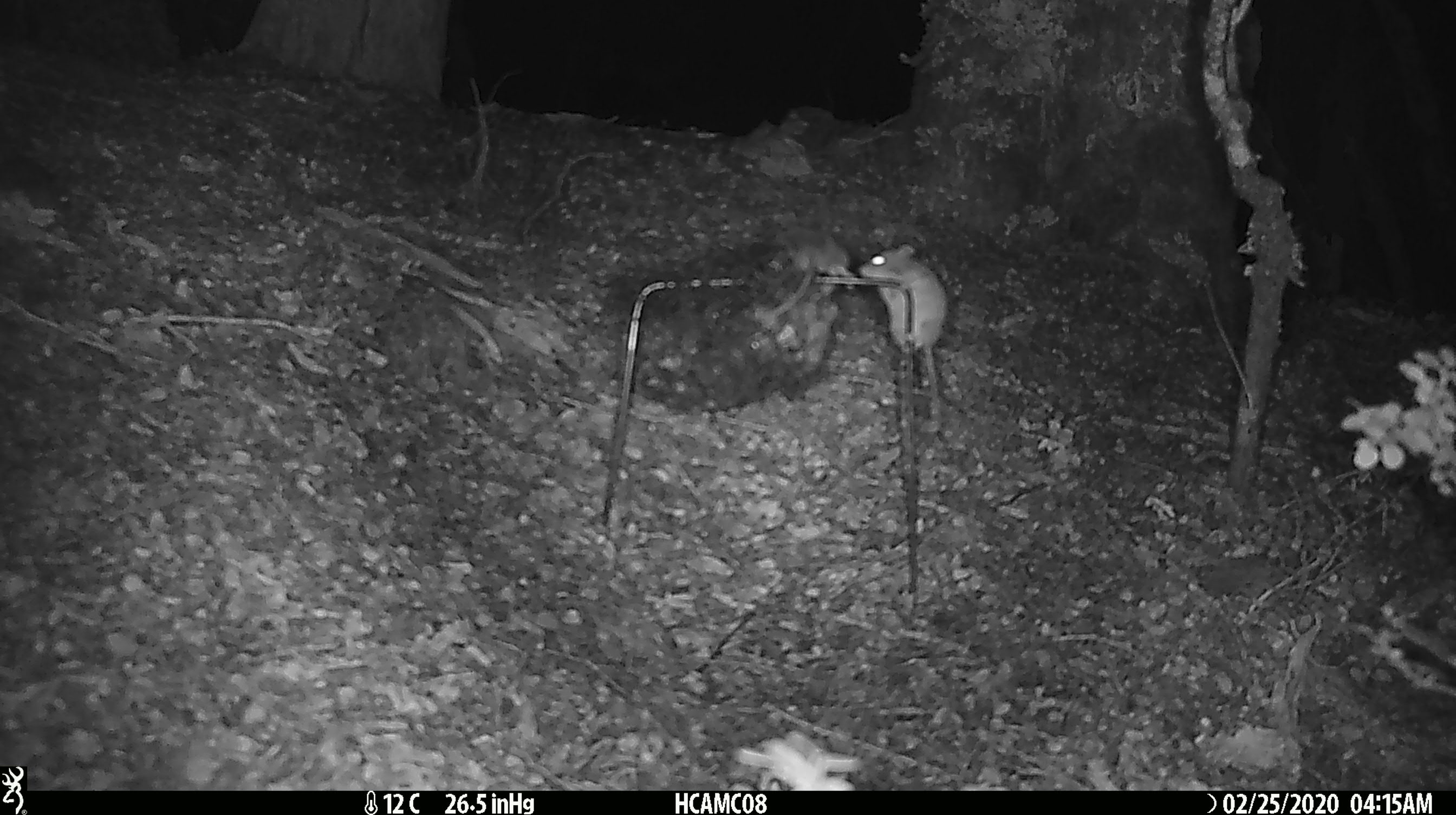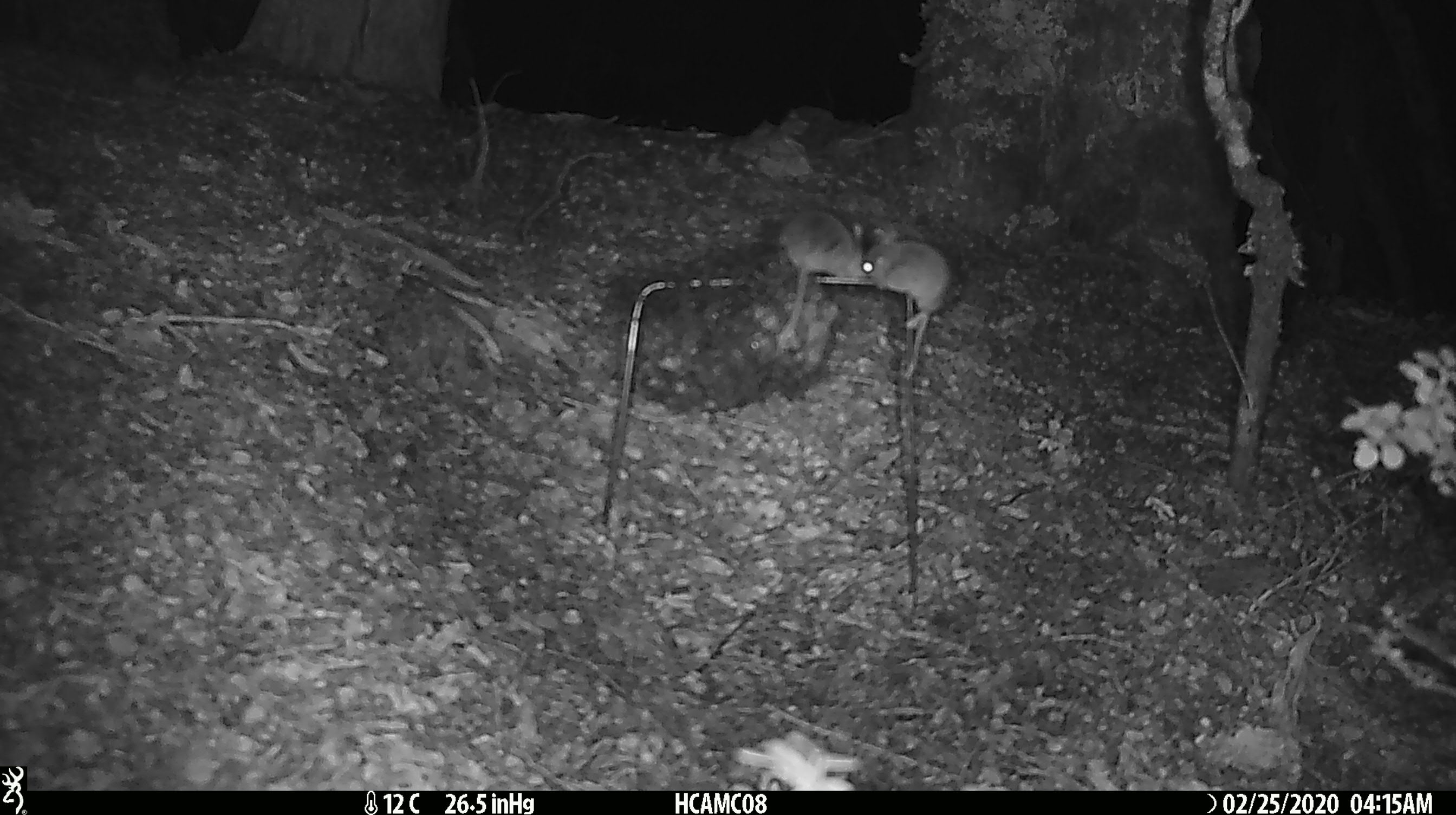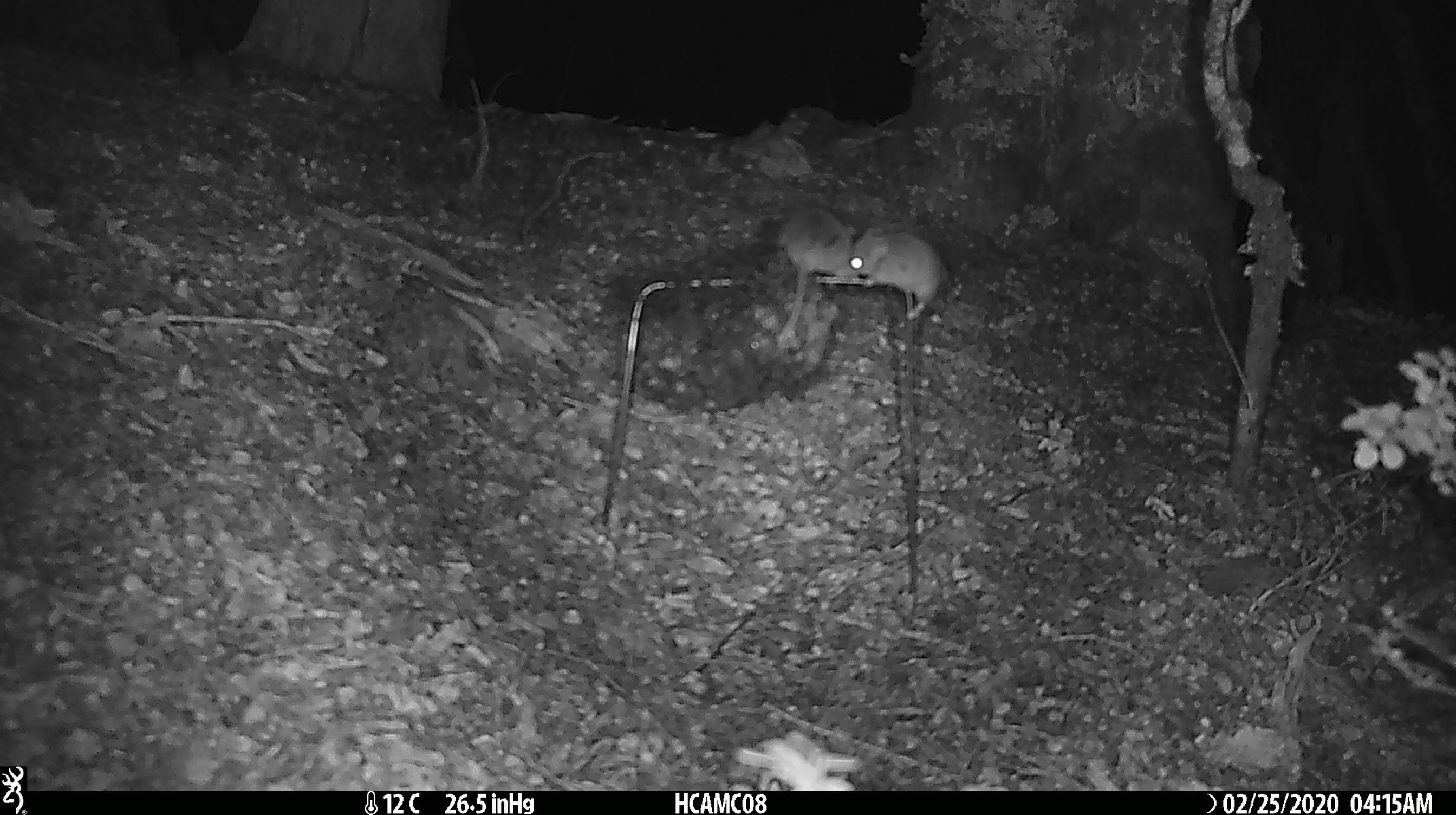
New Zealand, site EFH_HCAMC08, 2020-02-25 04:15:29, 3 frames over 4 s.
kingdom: Animalia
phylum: Chordata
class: Mammalia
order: Rodentia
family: Muridae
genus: Mus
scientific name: Mus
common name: mouse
Mouse (Mus).